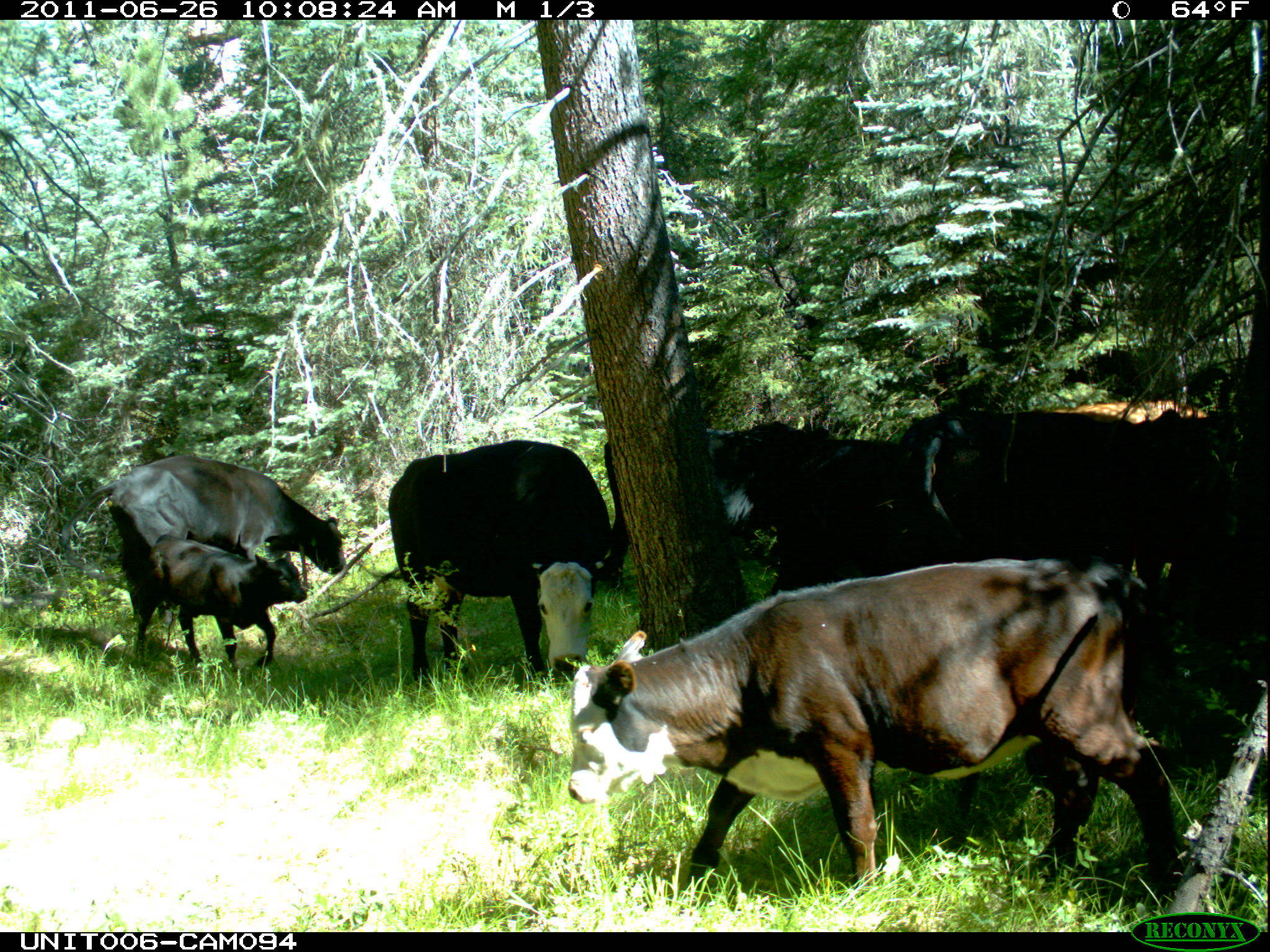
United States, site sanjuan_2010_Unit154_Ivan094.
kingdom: Animalia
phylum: Chordata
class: Mammalia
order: Artiodactyla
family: Bovidae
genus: Bos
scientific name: Bos taurus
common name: domestic cow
Bos taurus (domestic cow).